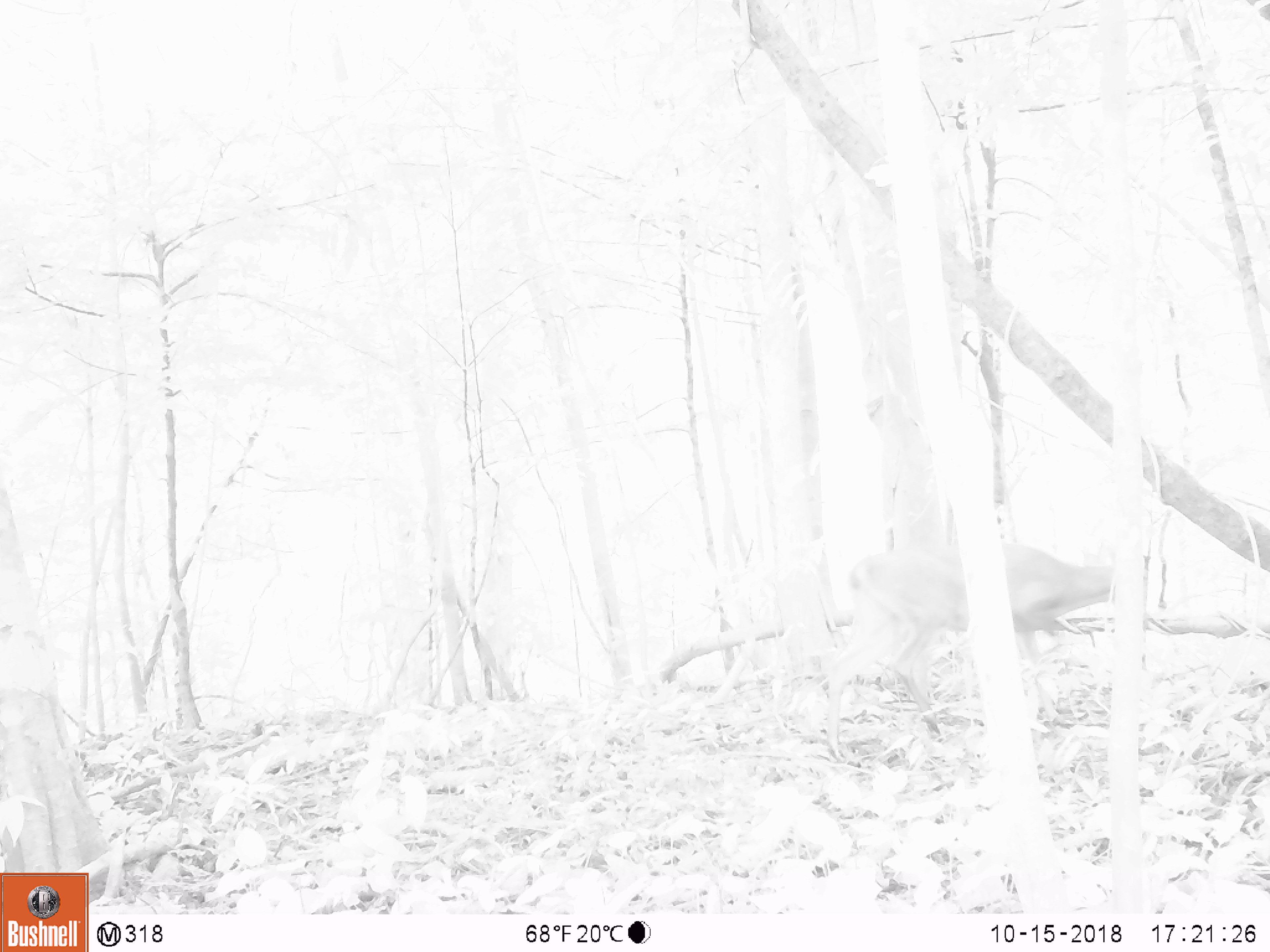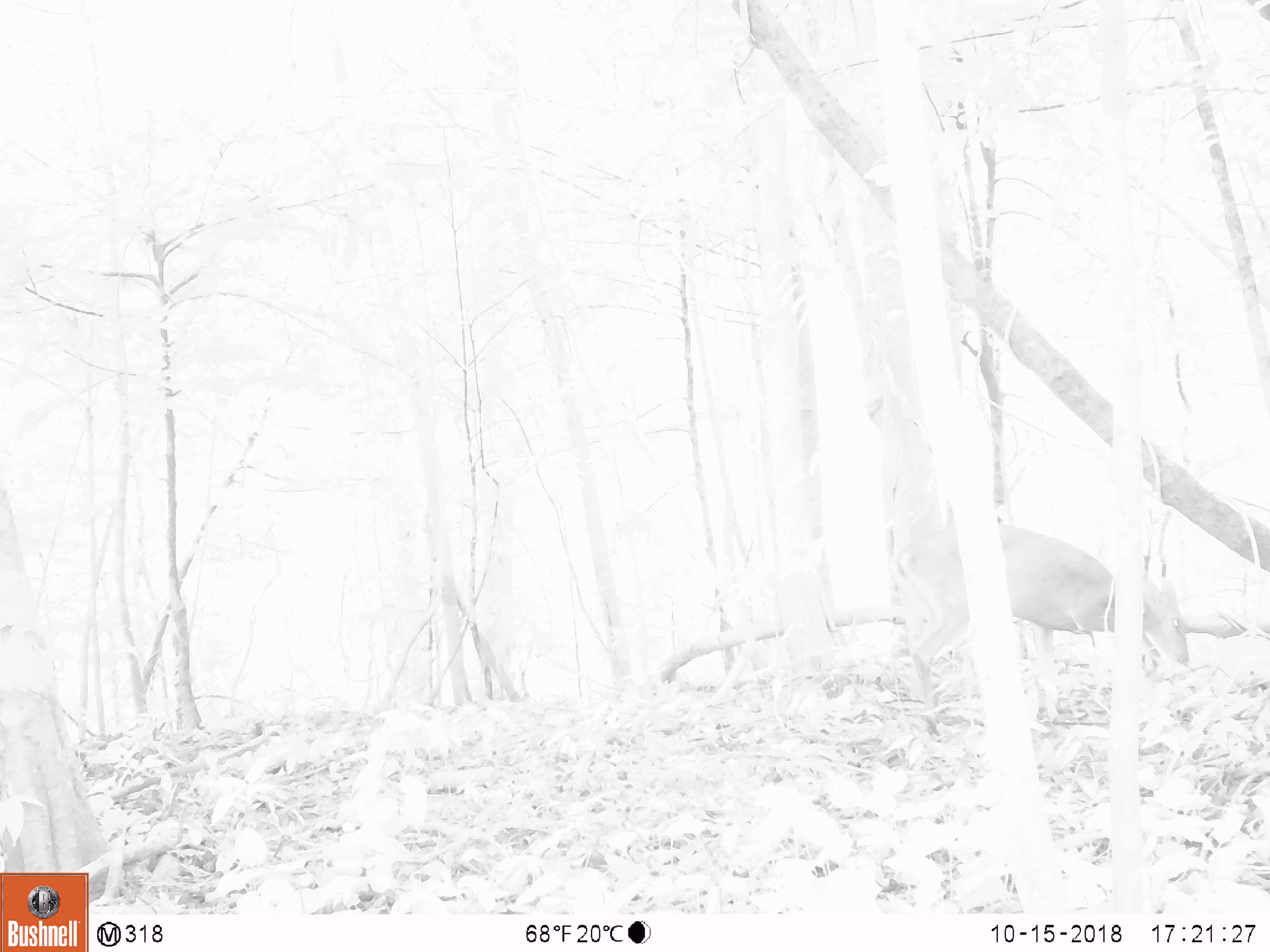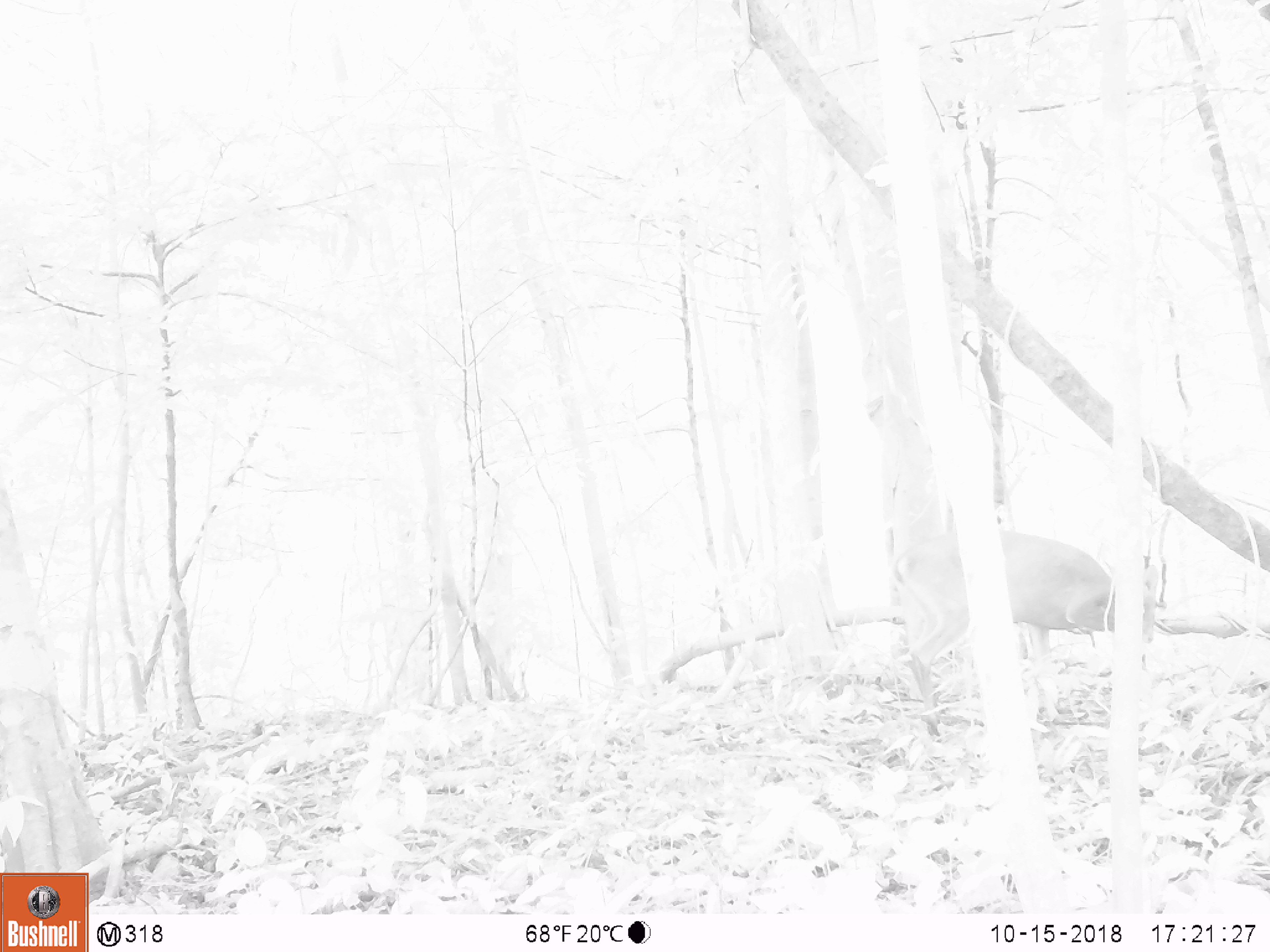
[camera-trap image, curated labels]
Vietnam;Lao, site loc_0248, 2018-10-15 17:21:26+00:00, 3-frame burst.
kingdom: Animalia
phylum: Chordata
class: Mammalia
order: Artiodactyla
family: Cervidae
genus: Muntiacus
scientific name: Muntiacus vuquangensis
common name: large-antlered muntjac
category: large antlered muntjac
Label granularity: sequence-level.